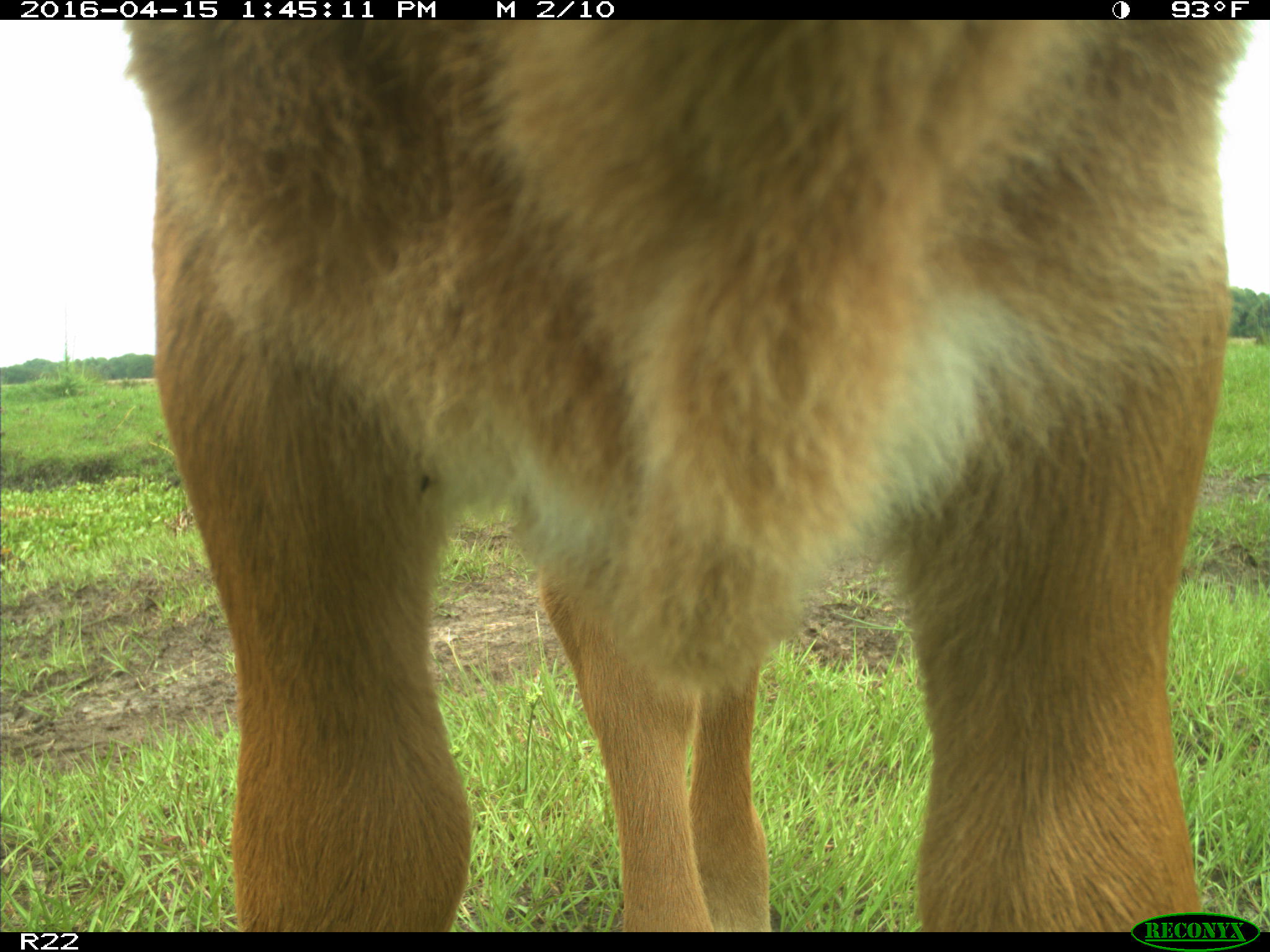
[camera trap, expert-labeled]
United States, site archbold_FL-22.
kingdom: Animalia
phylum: Chordata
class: Mammalia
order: Artiodactyla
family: Bovidae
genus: Bos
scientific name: Bos taurus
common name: domestic cow